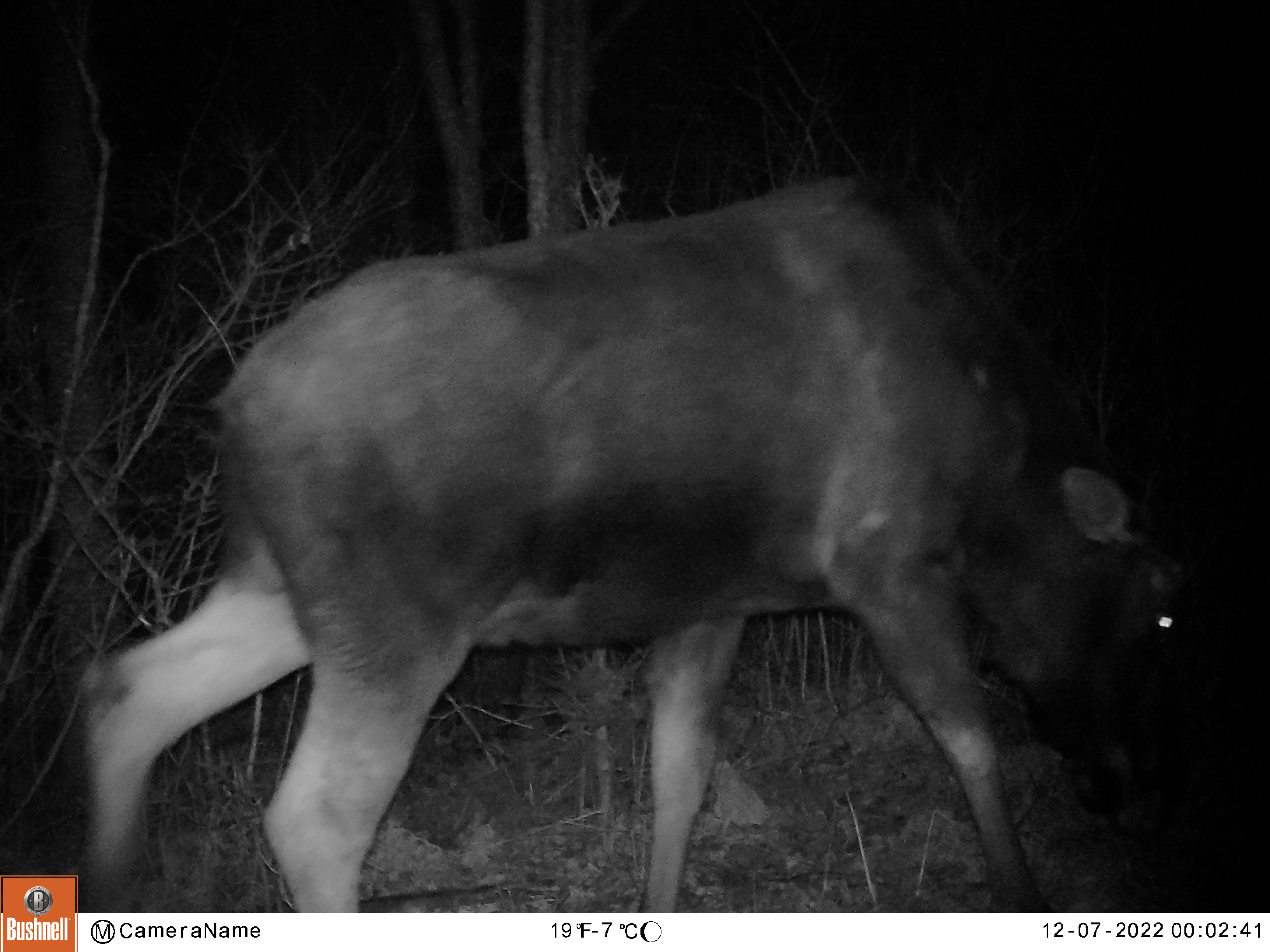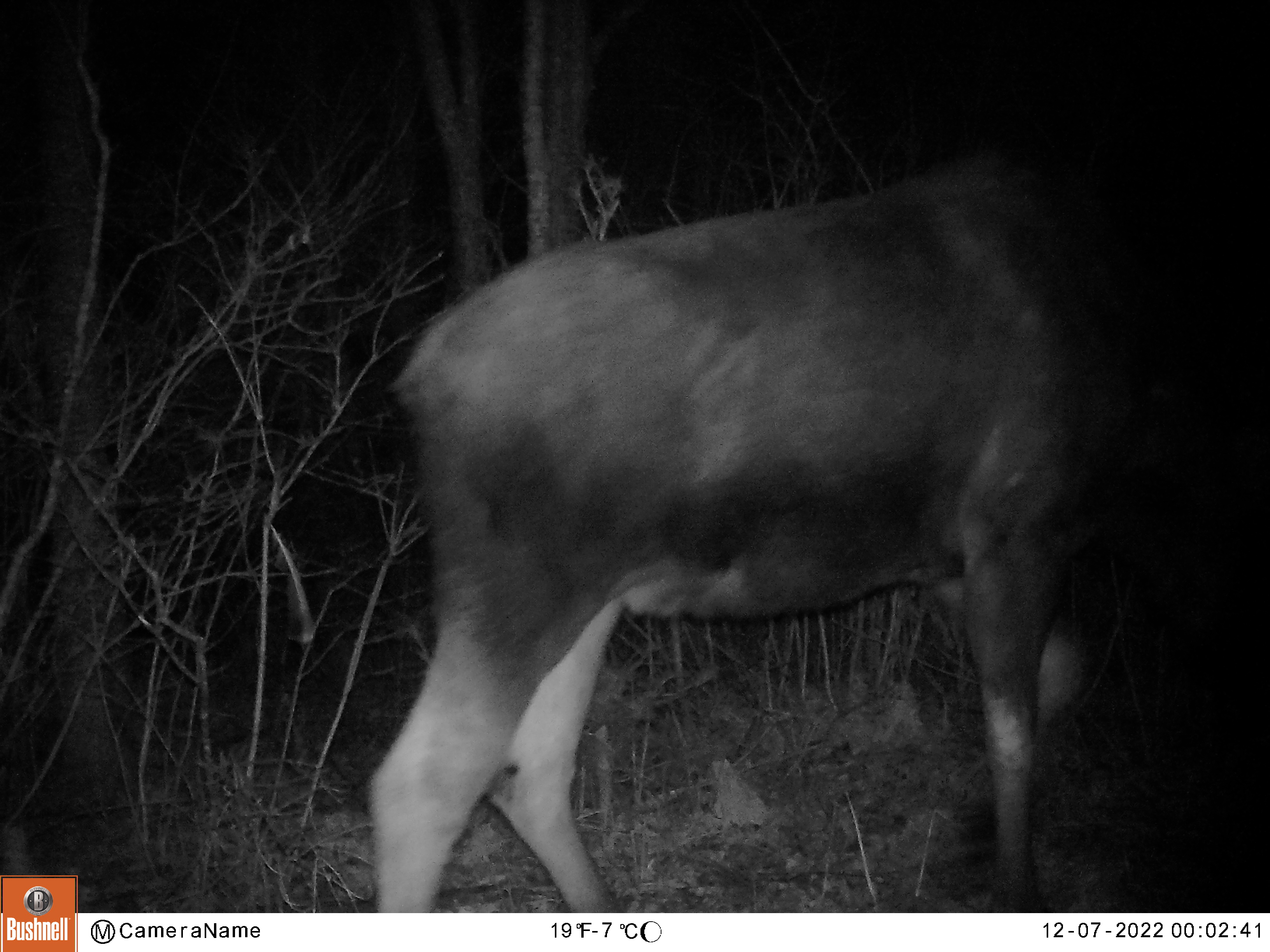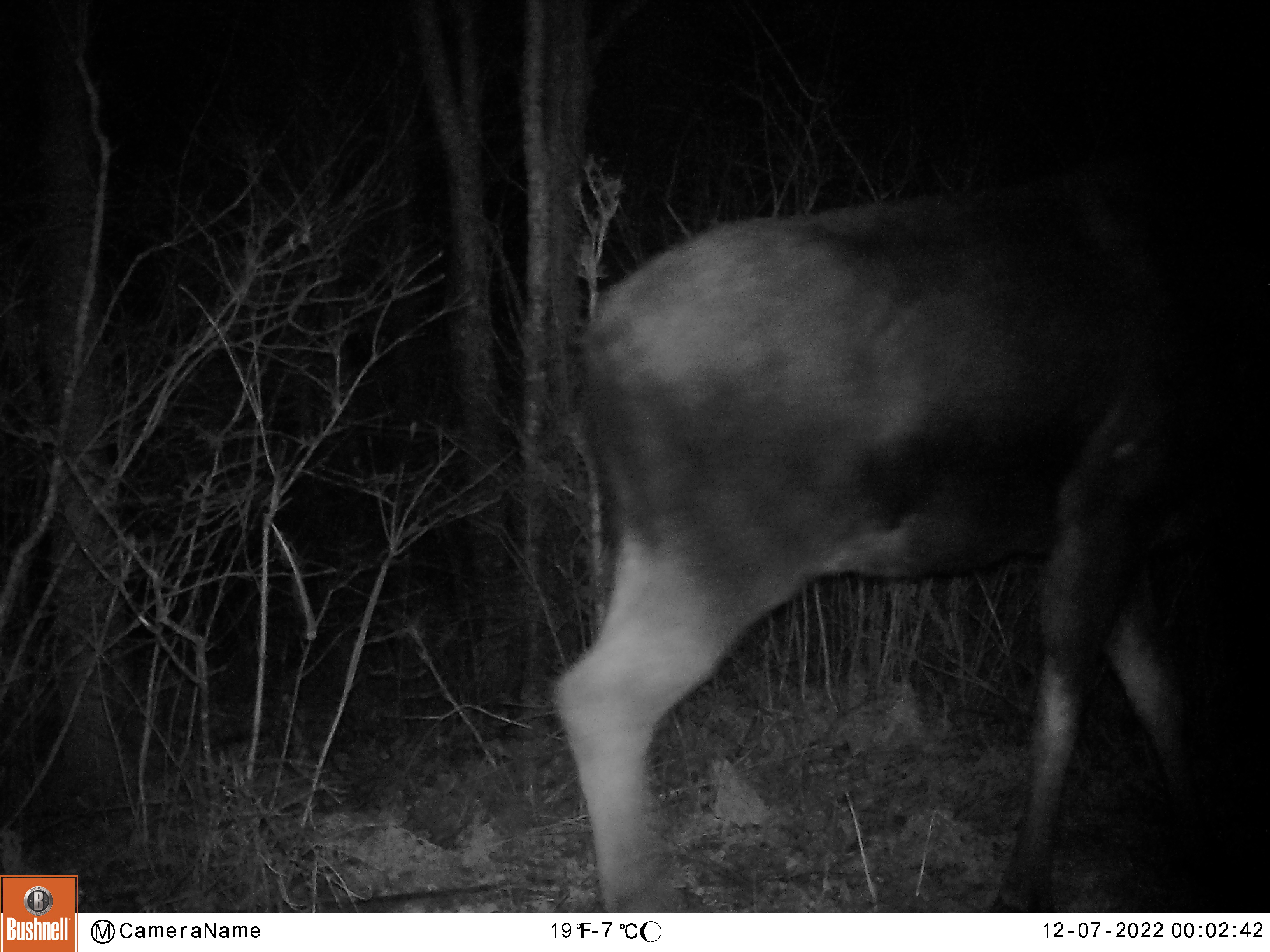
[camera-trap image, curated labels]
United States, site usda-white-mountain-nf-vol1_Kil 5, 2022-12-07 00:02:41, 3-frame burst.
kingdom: Animalia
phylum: Chordata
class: Mammalia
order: Artiodactyla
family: Cervidae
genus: Alces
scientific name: Alces alces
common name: moose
Moose (Alces alces).